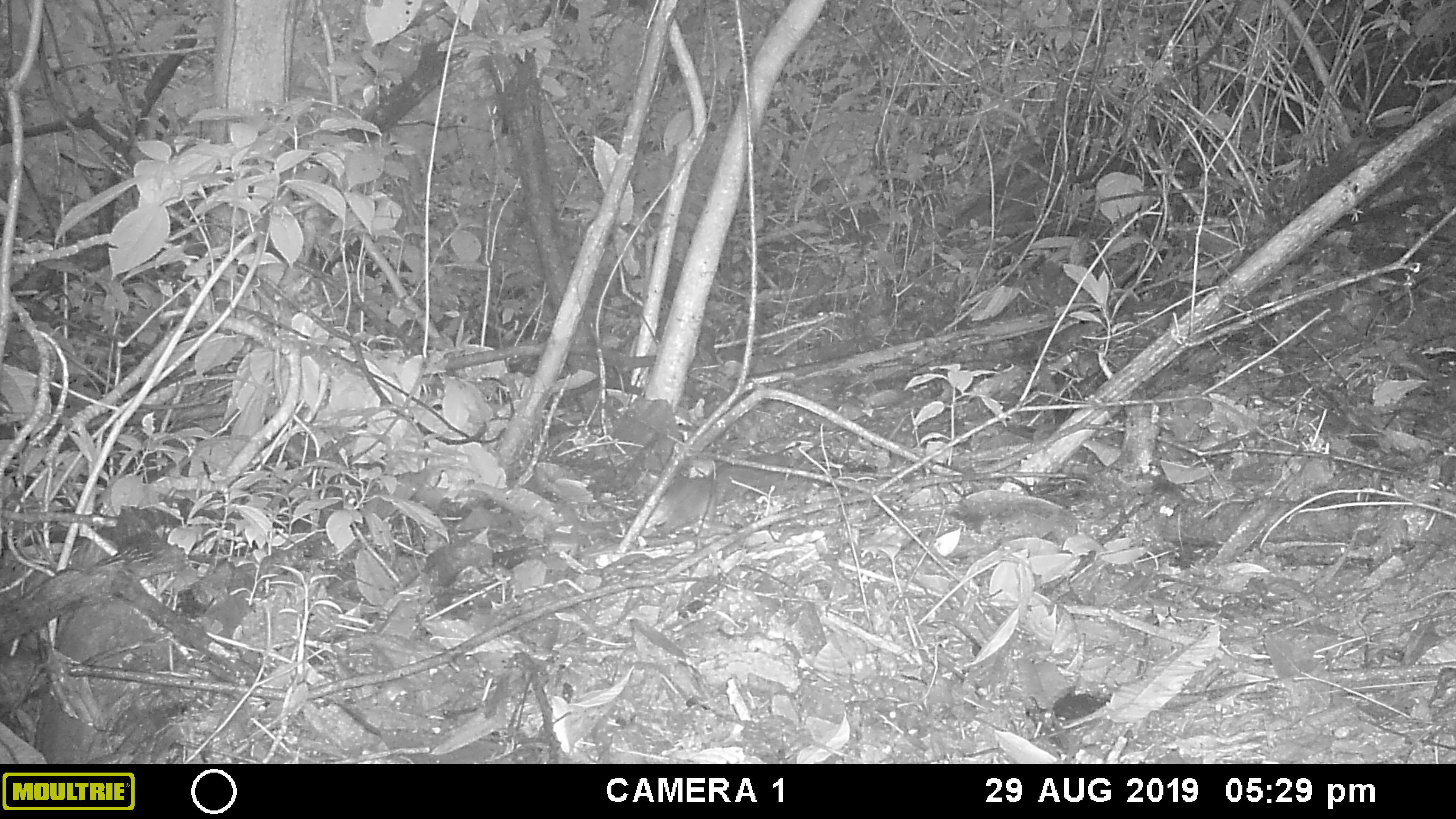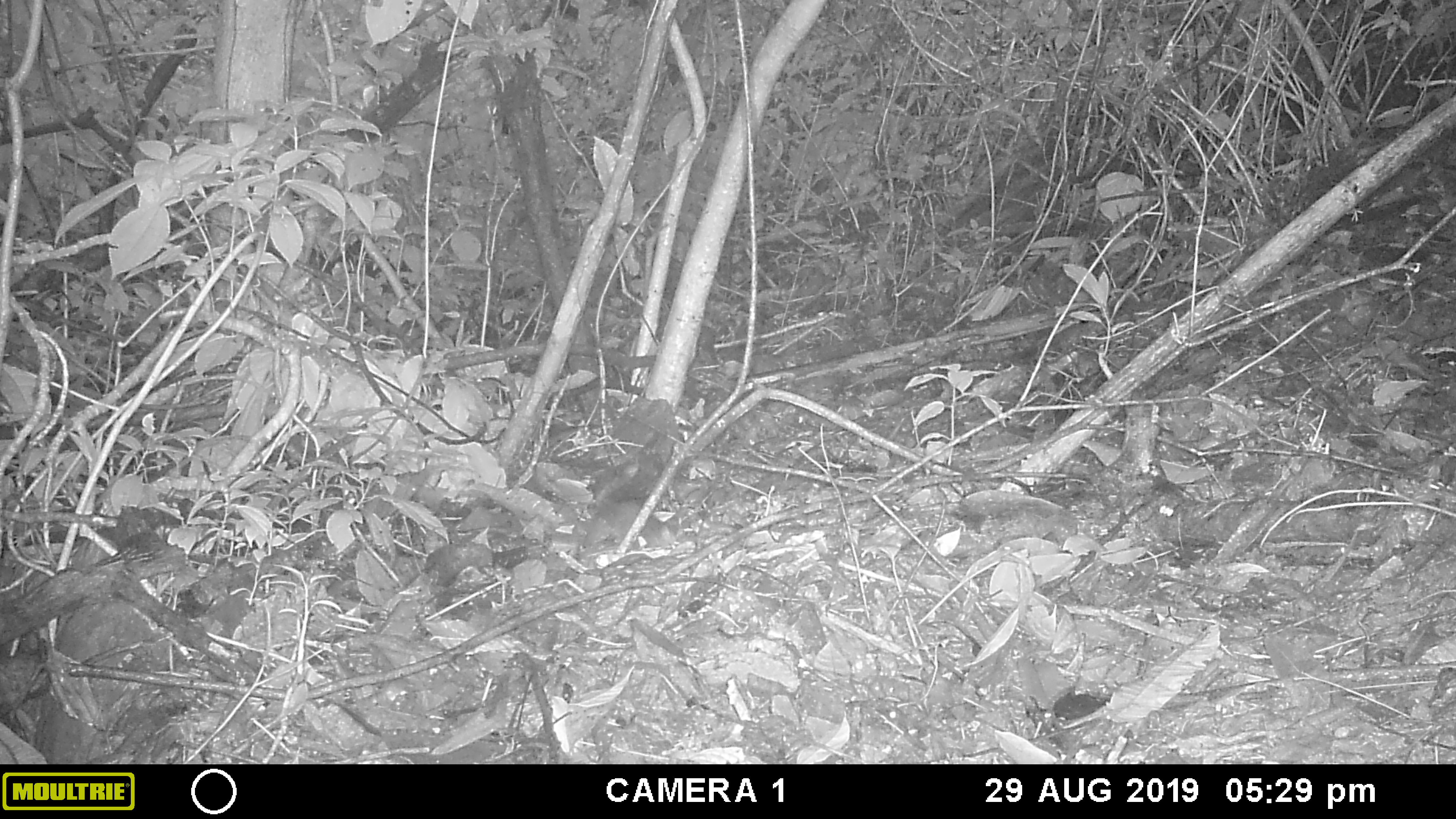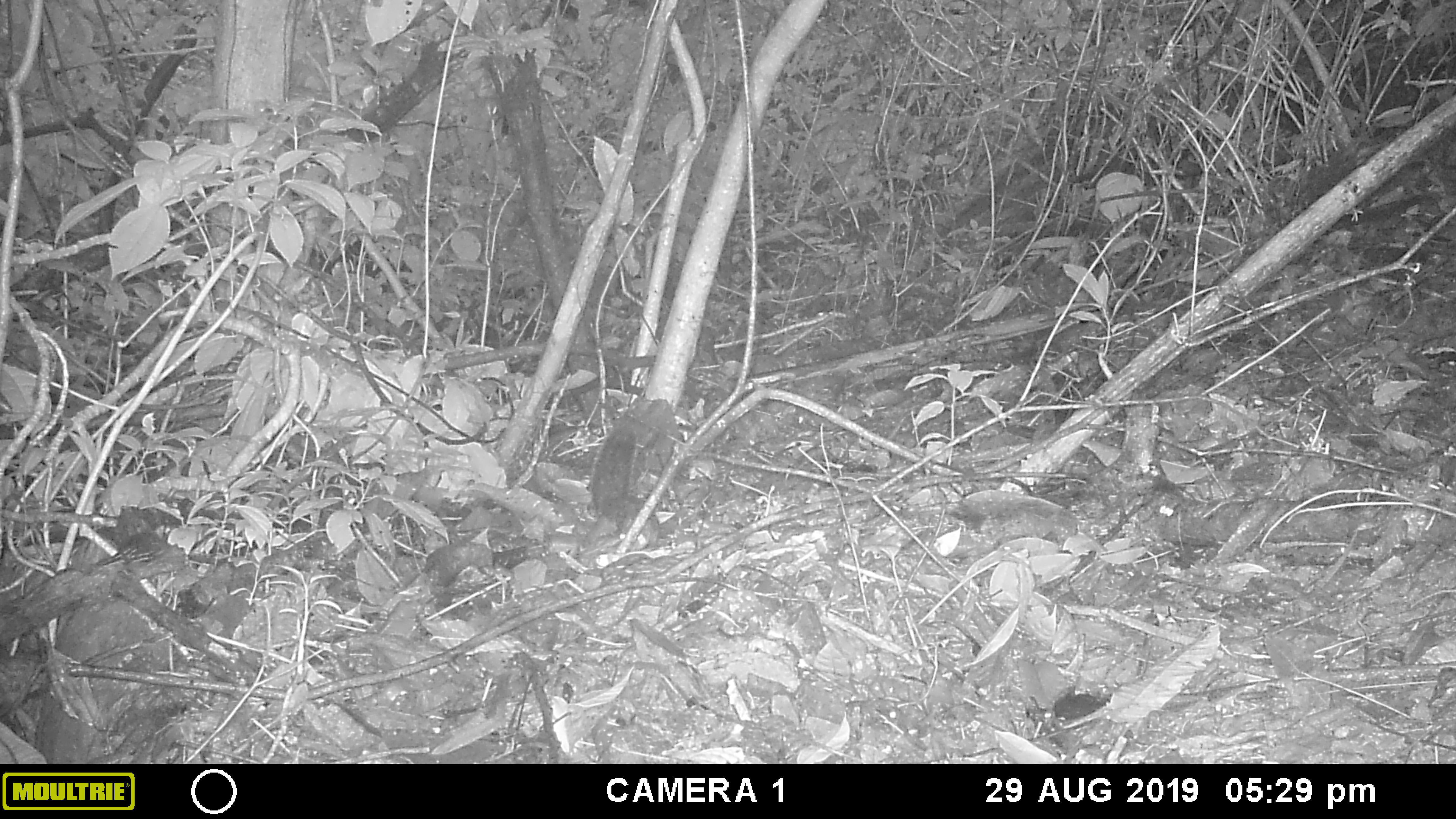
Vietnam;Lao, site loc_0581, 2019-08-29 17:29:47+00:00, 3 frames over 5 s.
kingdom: Animalia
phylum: Chordata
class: Mammalia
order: Rodentia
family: Sciuridae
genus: Sciurus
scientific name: Sciurus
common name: squirrel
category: unidentified squirrel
Unidentified squirrel (squirrel) (Sciurus). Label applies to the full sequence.